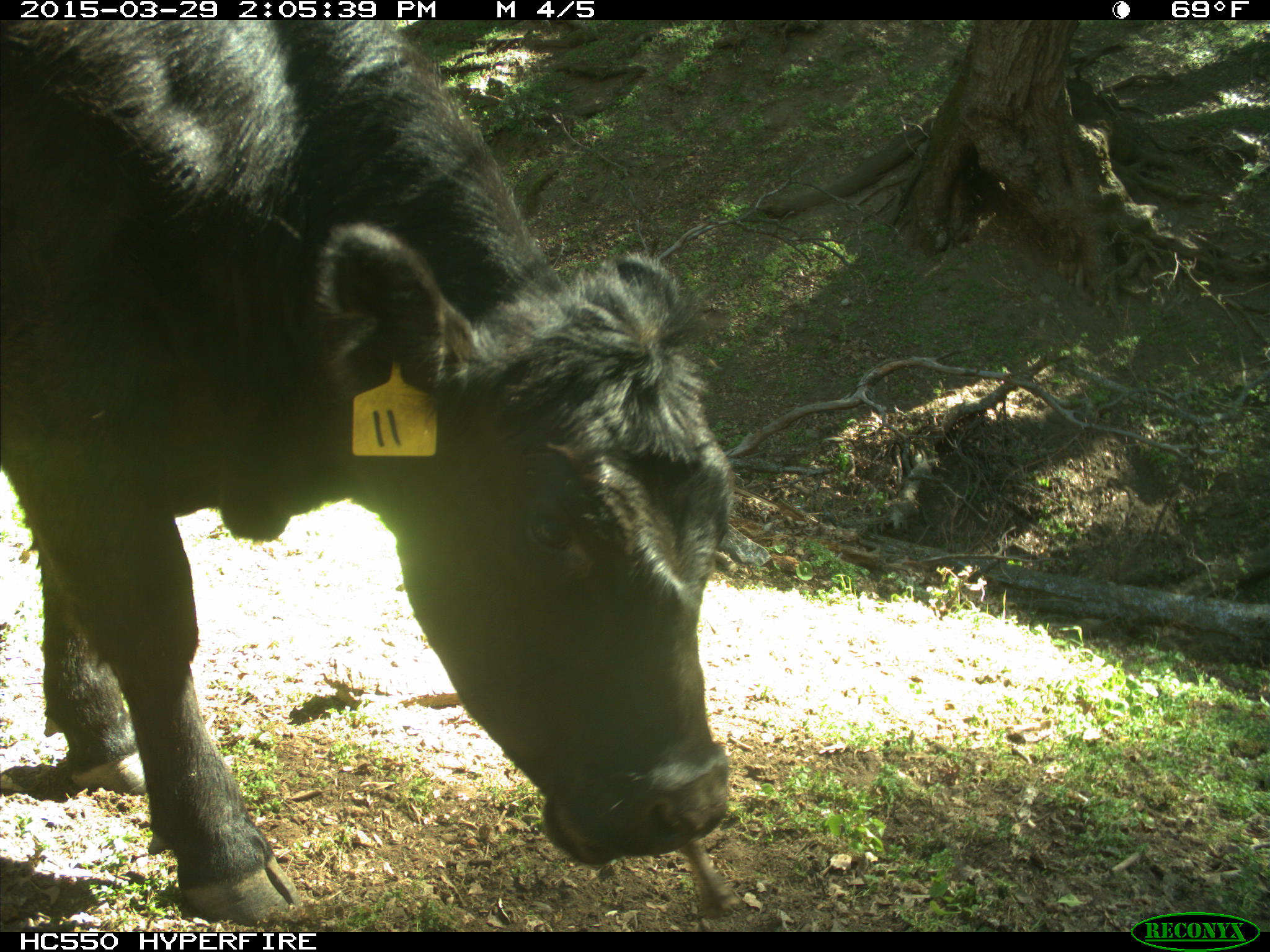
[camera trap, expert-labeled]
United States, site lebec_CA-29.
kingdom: Animalia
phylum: Chordata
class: Mammalia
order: Artiodactyla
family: Bovidae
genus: Bos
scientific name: Bos taurus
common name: domestic cow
Bos taurus (domestic cow).